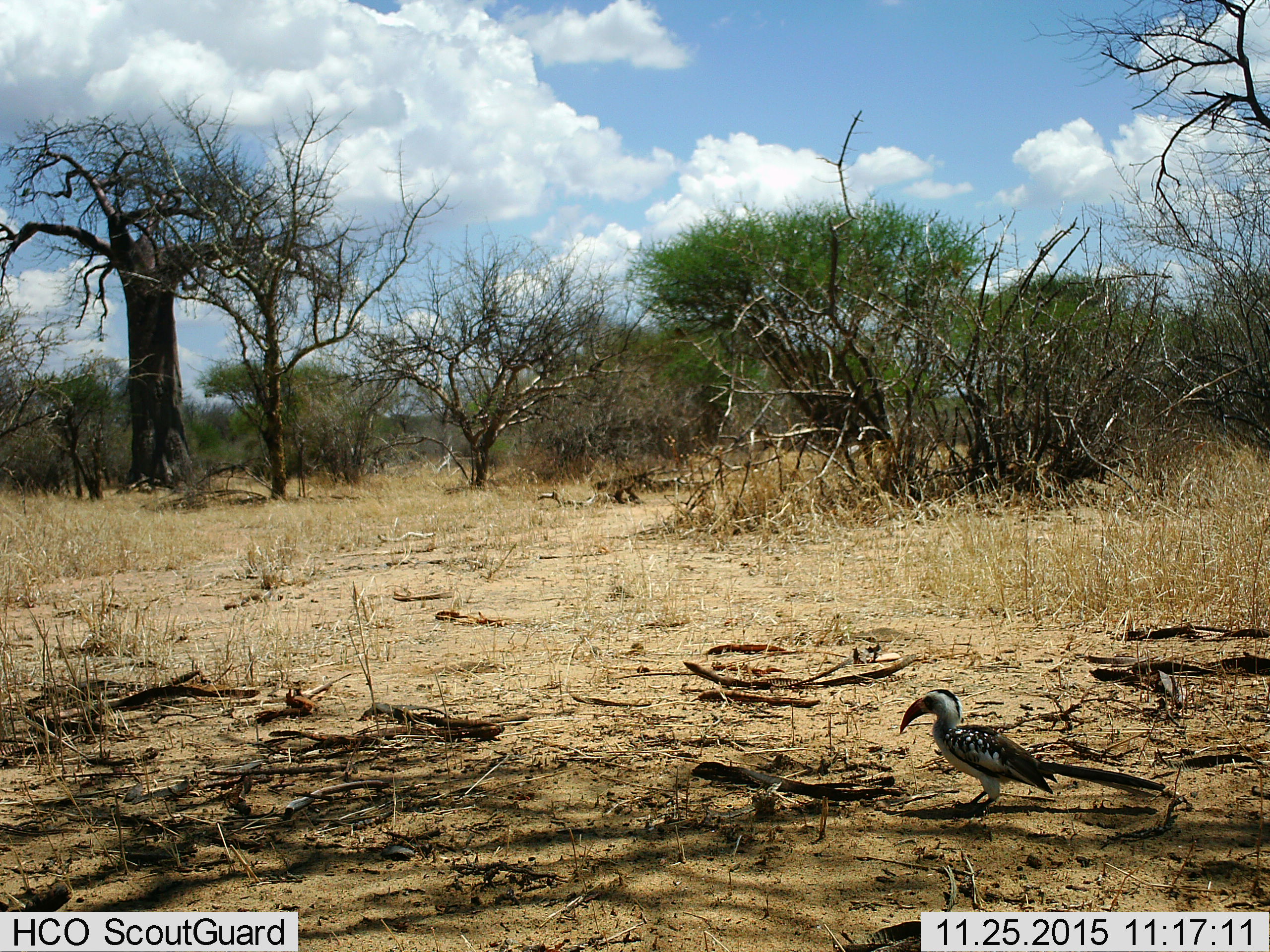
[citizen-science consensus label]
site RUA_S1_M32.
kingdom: Animalia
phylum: Chordata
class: Aves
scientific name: Aves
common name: bird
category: birdother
Birdother (bird) (Aves), count 1. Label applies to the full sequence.